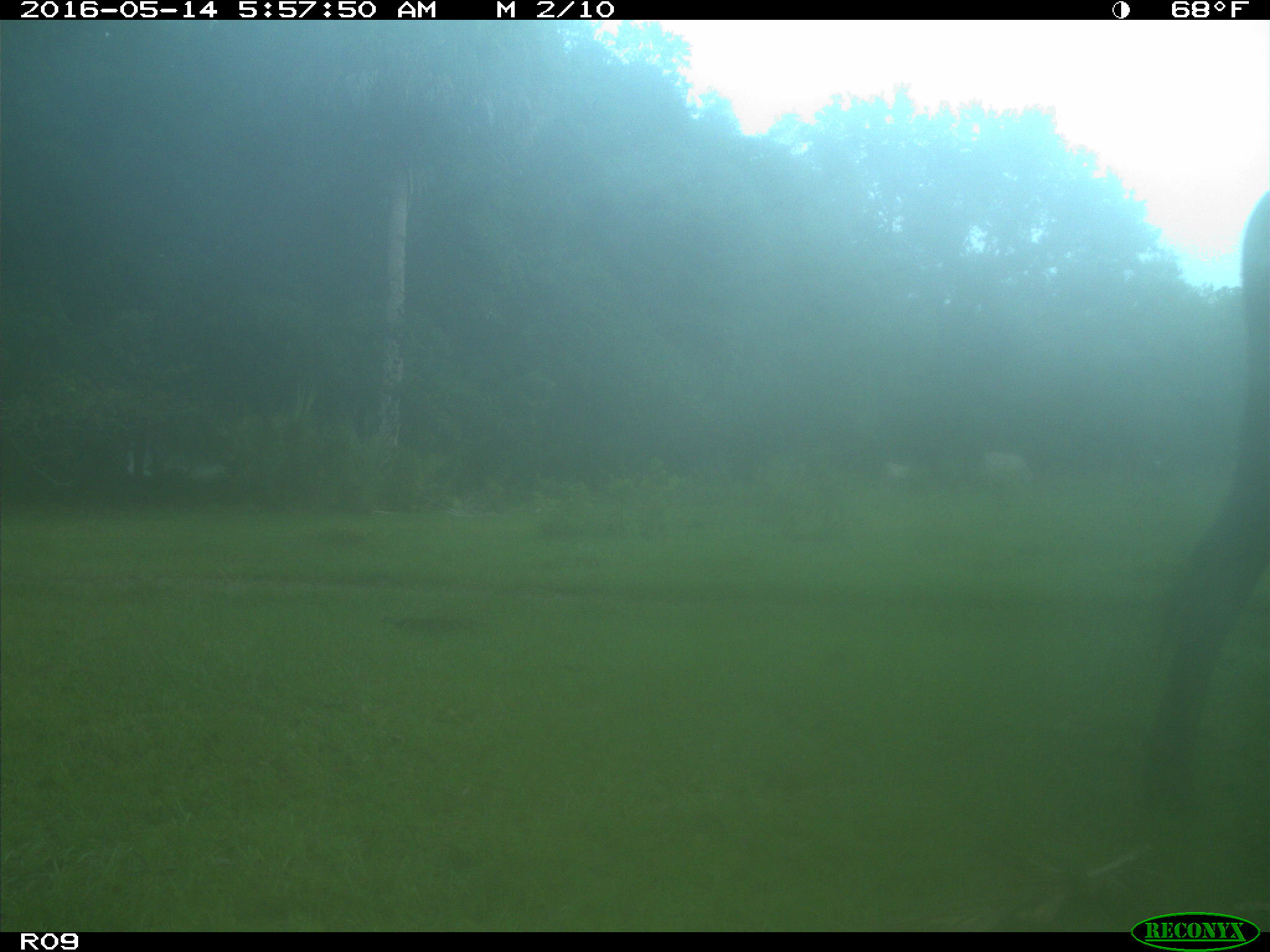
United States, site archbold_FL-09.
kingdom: Animalia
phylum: Chordata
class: Mammalia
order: Artiodactyla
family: Bovidae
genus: Bos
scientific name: Bos taurus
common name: domestic cow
Bos taurus (domestic cow).